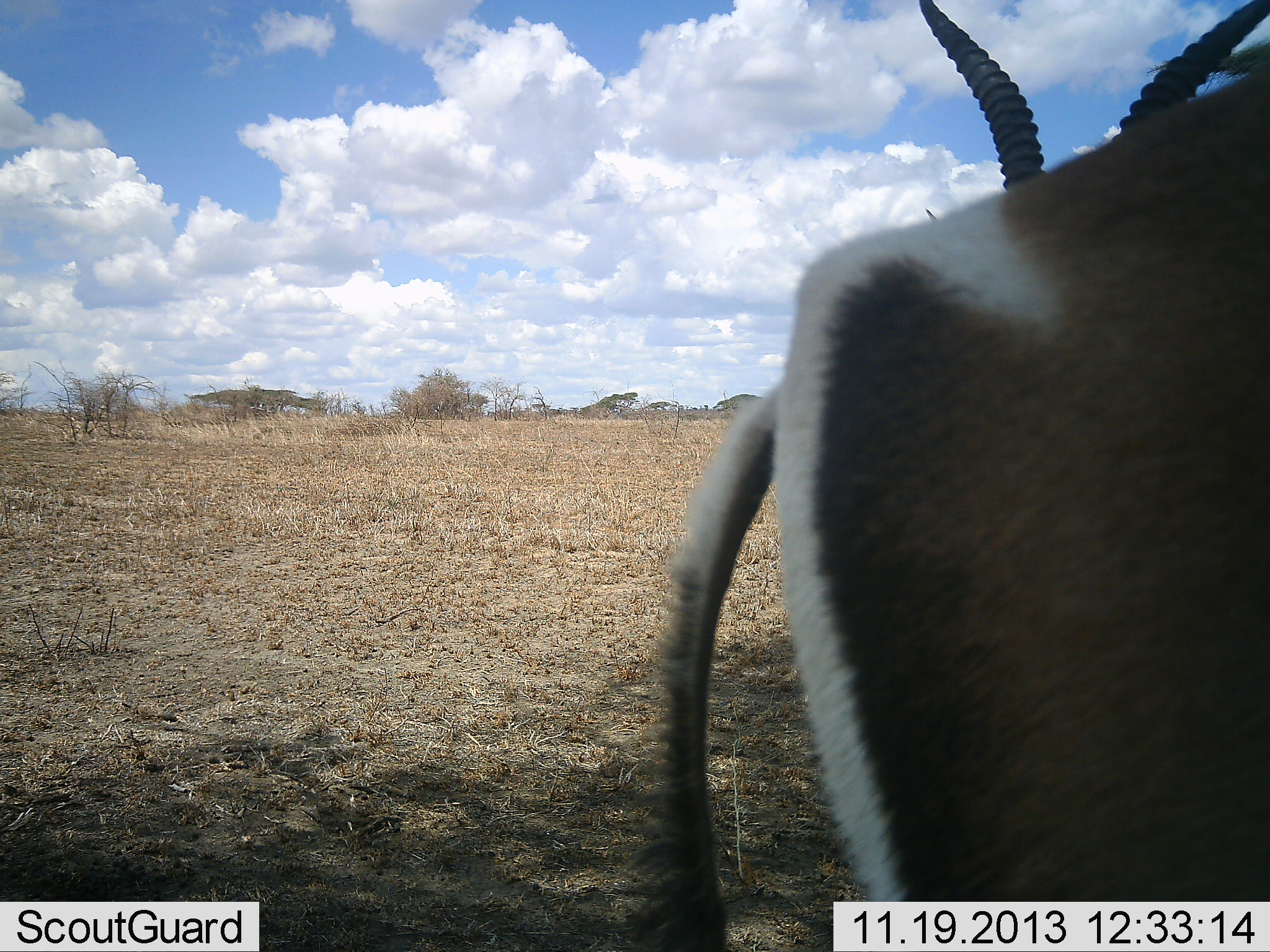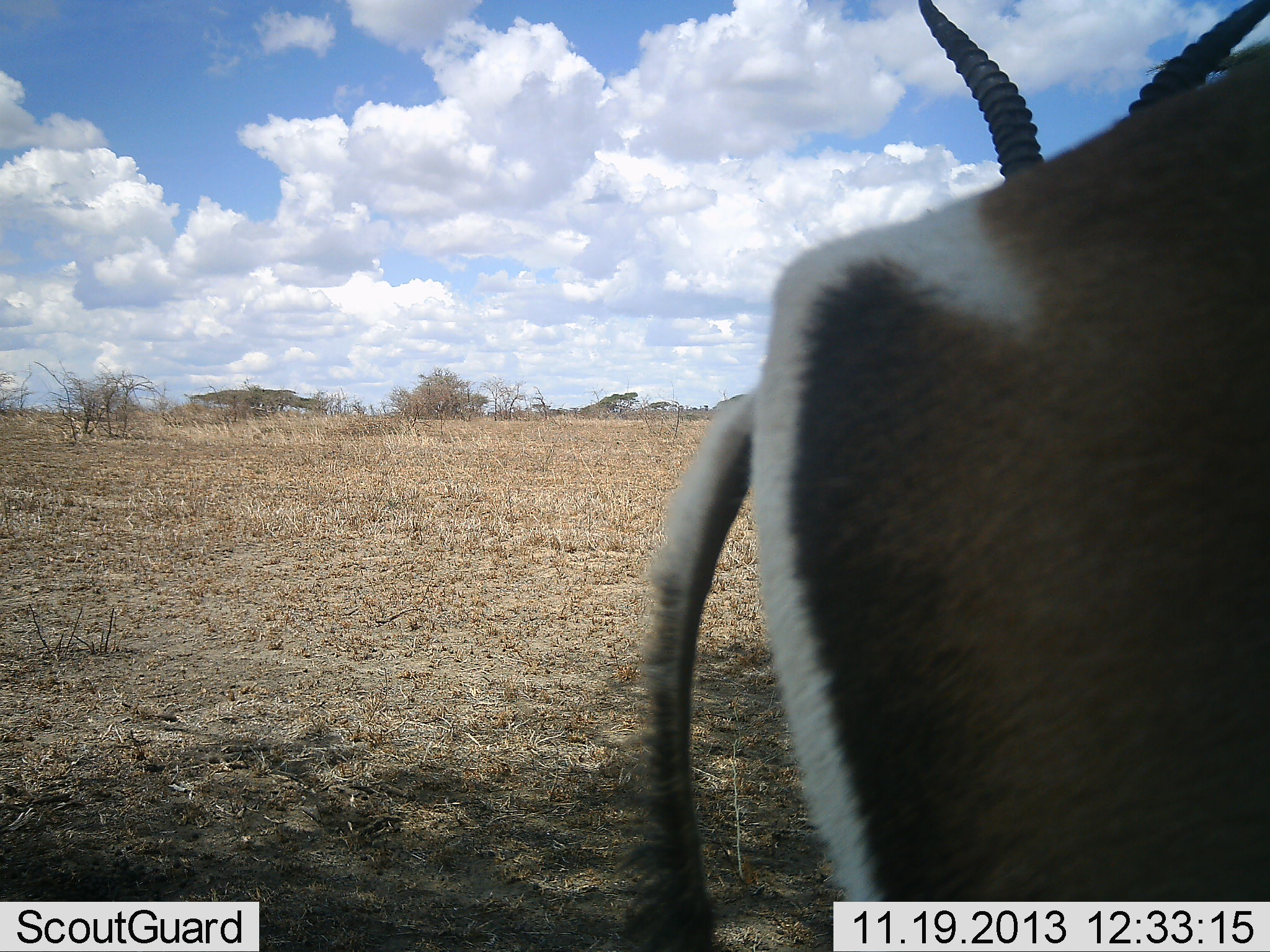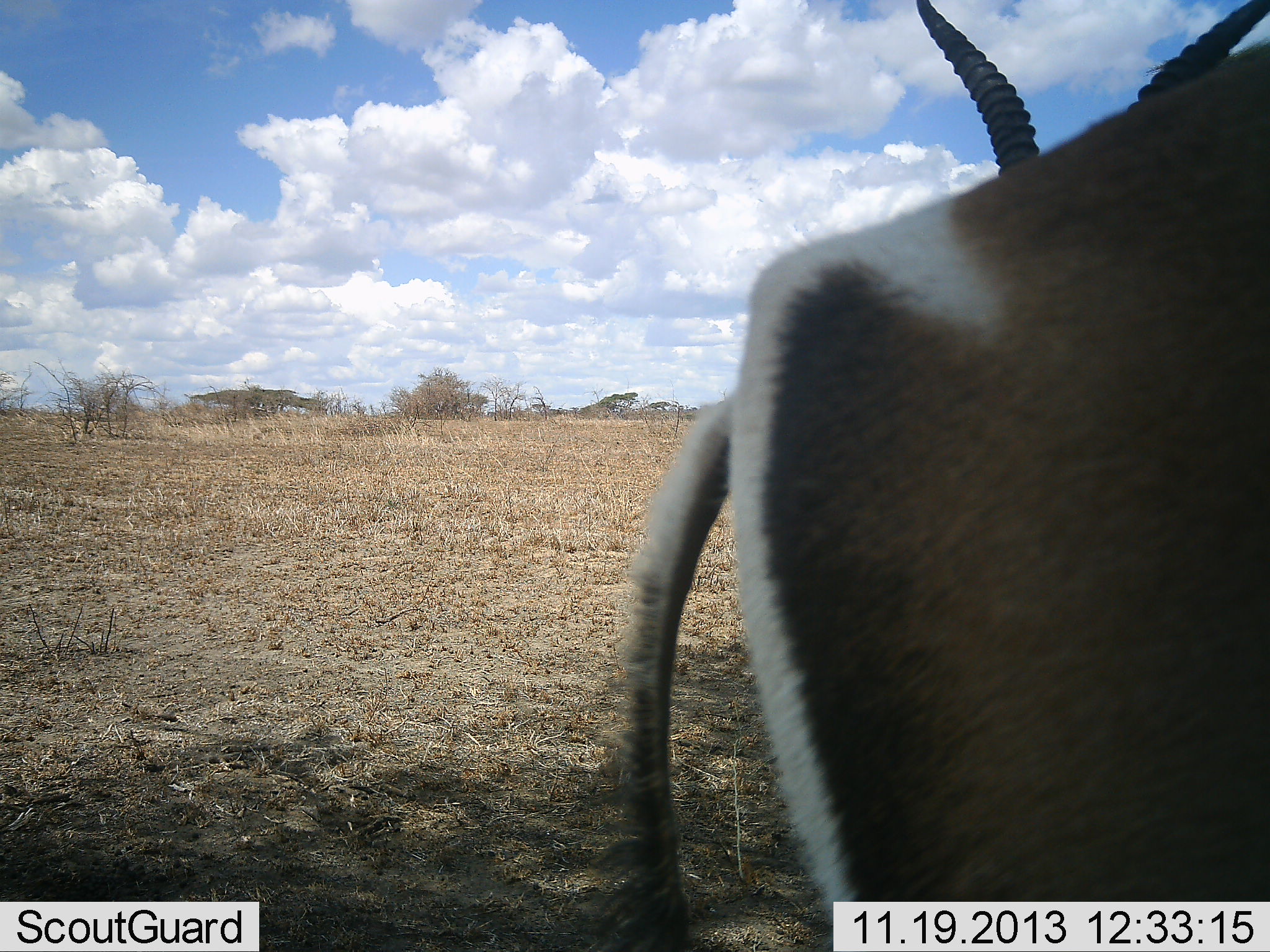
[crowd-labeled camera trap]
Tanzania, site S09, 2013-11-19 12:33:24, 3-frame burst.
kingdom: Animalia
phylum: Chordata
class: Mammalia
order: Artiodactyla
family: Bovidae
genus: Nanger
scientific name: Nanger granti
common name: grant's gazelle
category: gazellegrants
Gazellegrants (grant's gazelle) (Nanger granti), count 2. Behavior (volunteer vote fractions): standing 93%, resting 0%, moving 7%, interacting 7%. Young present (vote fraction): 0%. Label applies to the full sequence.